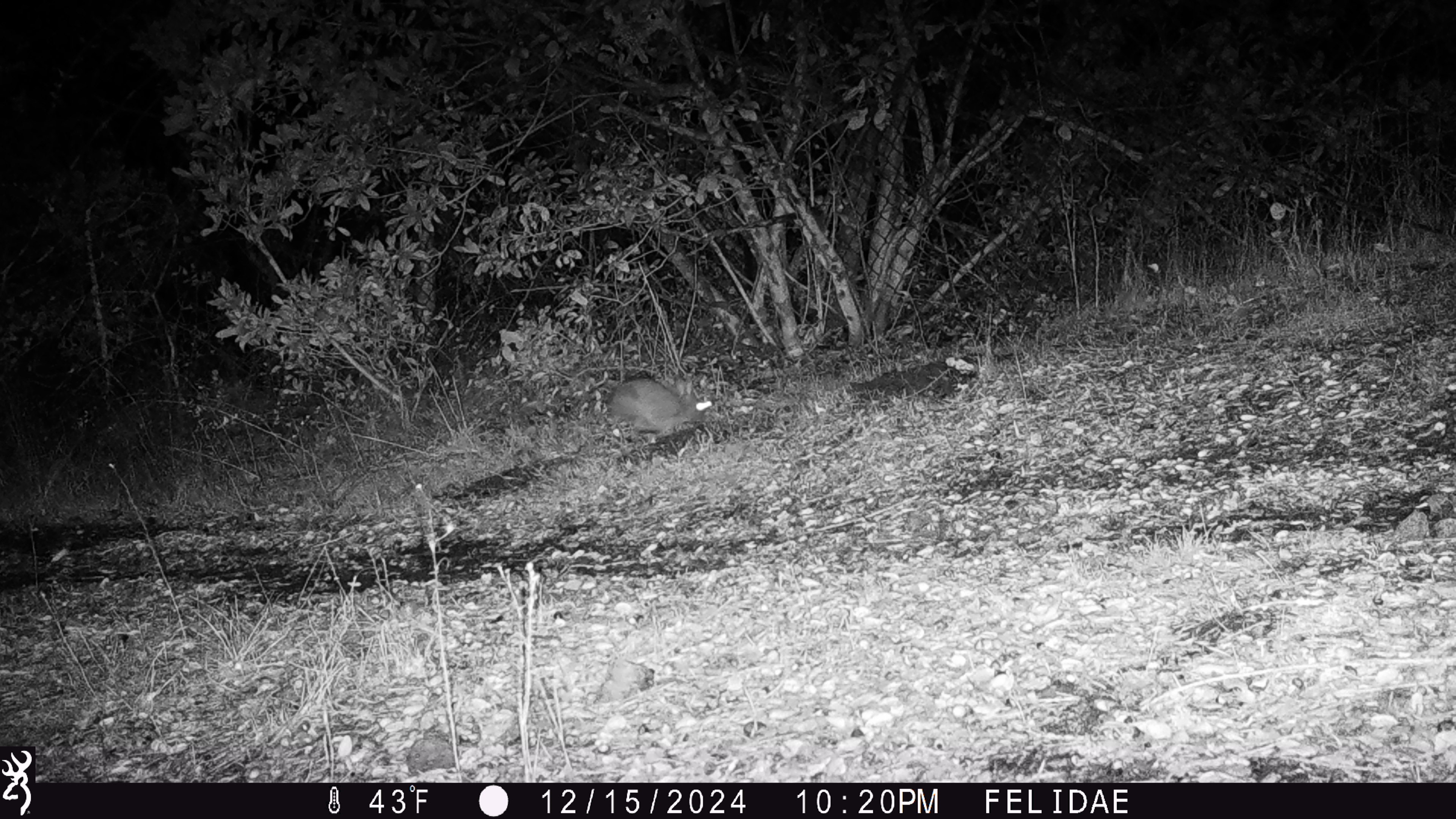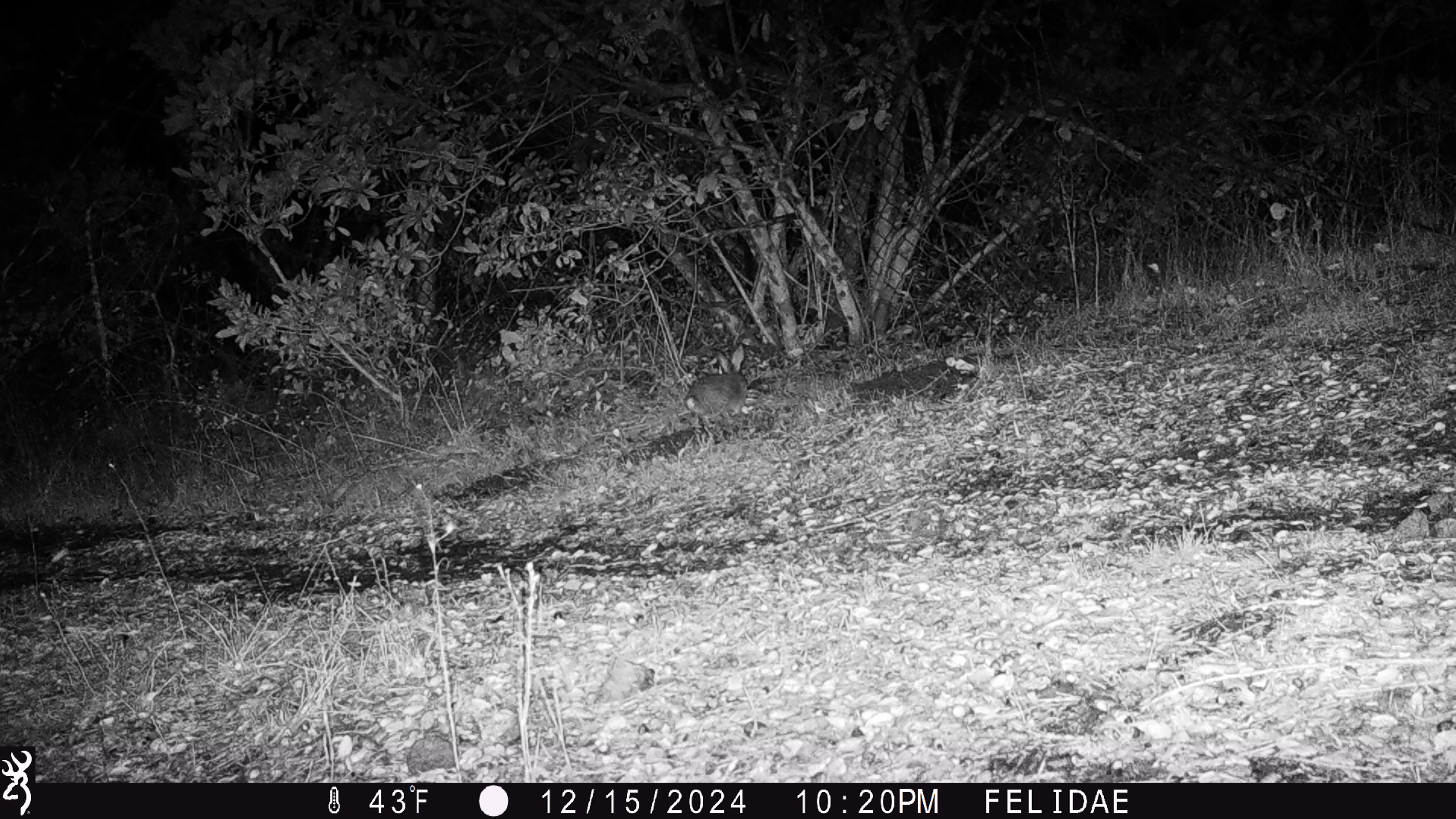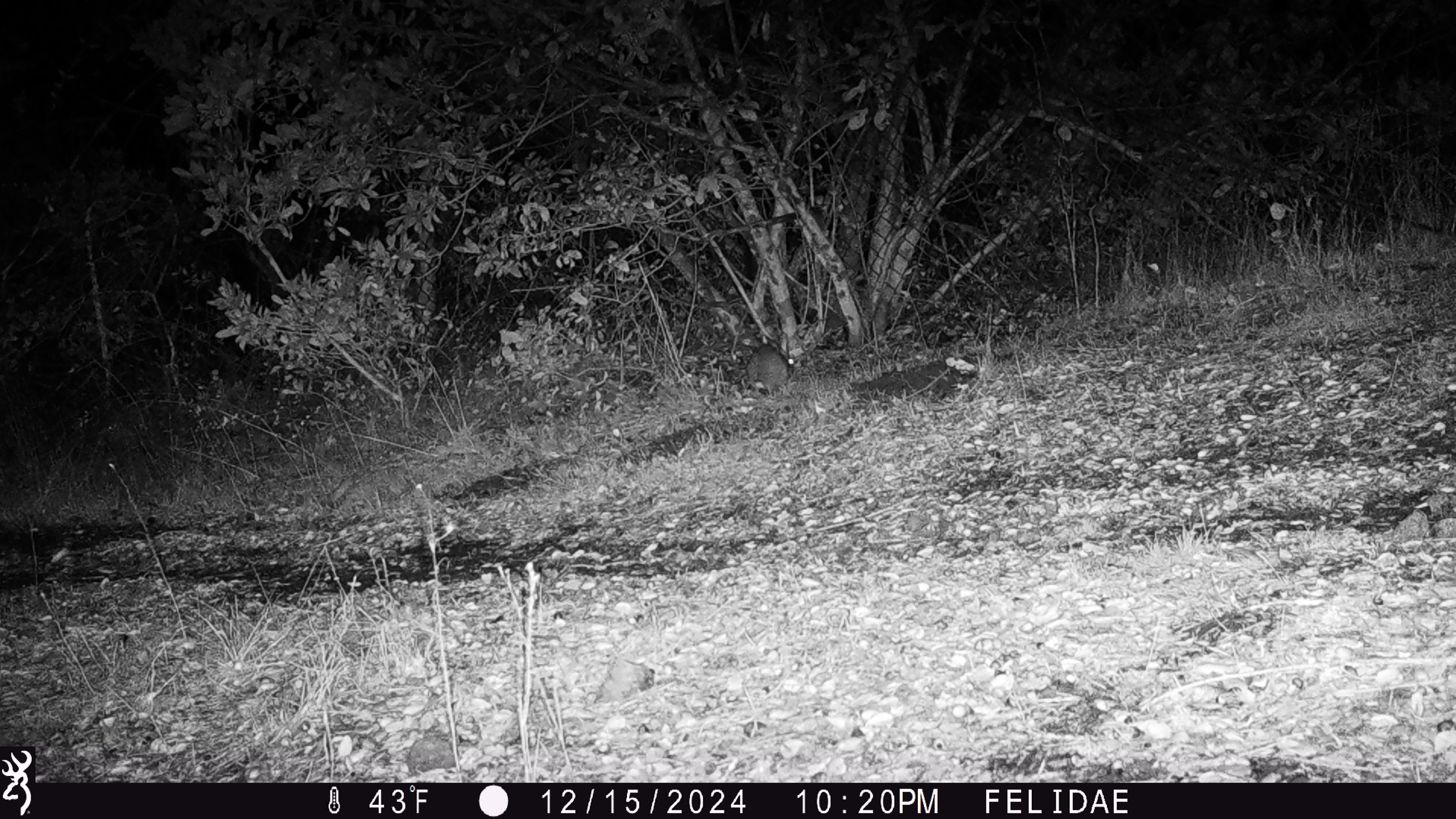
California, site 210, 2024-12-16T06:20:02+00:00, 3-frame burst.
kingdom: Animalia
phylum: Chordata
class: Mammalia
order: Lagomorpha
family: Leporidae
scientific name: Leporidae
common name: rabbit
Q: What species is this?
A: Rabbit (Leporidae).